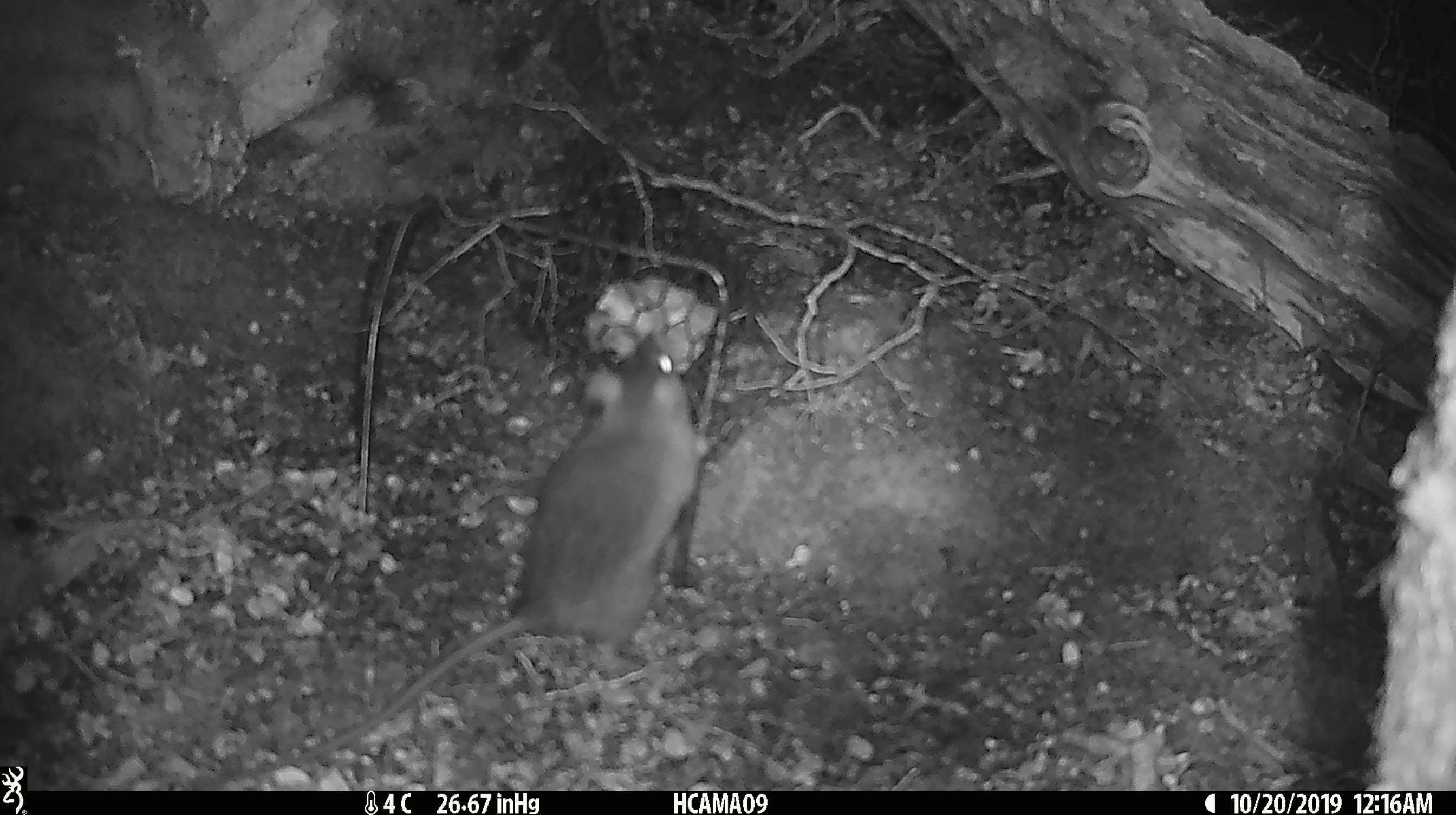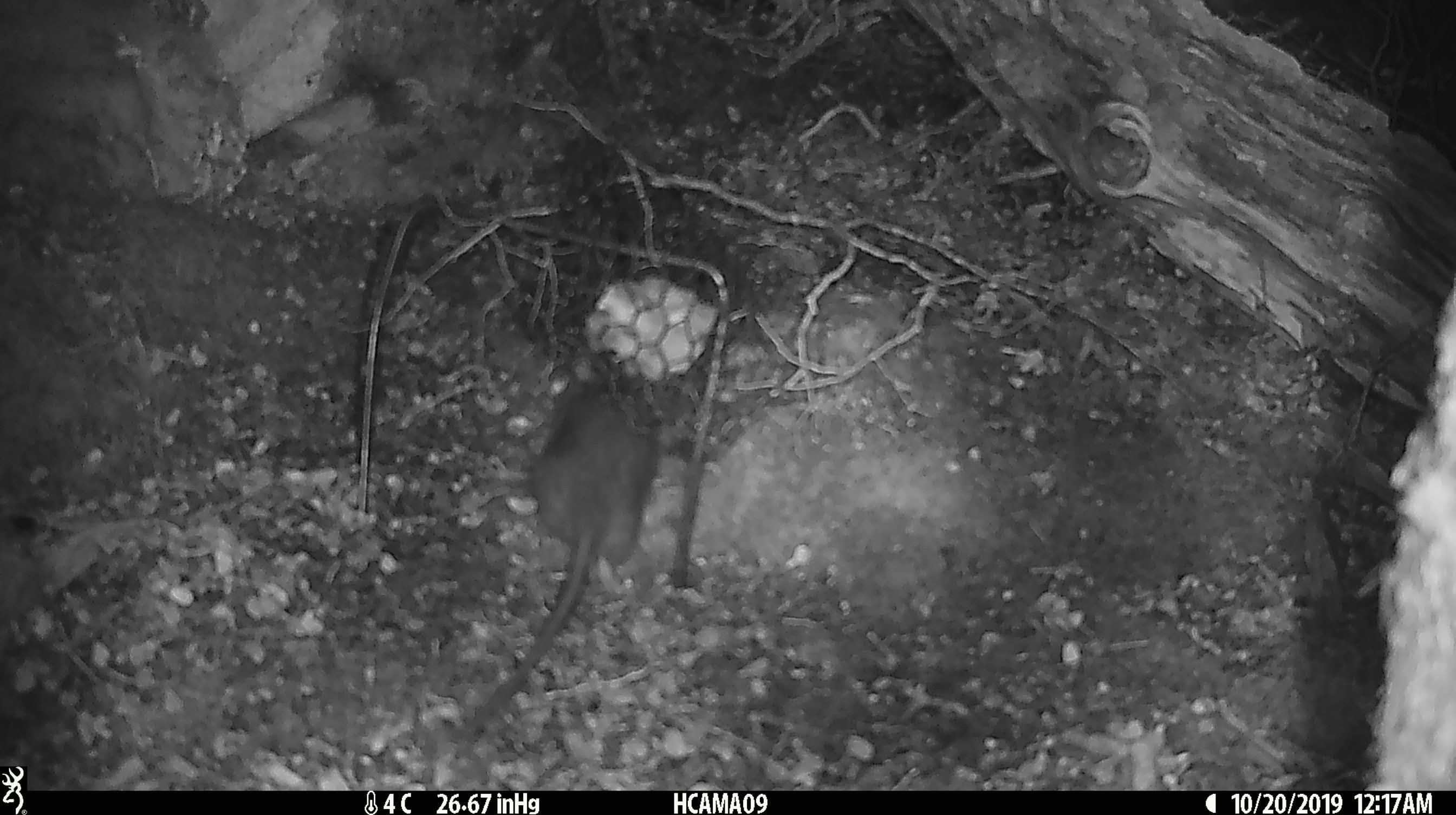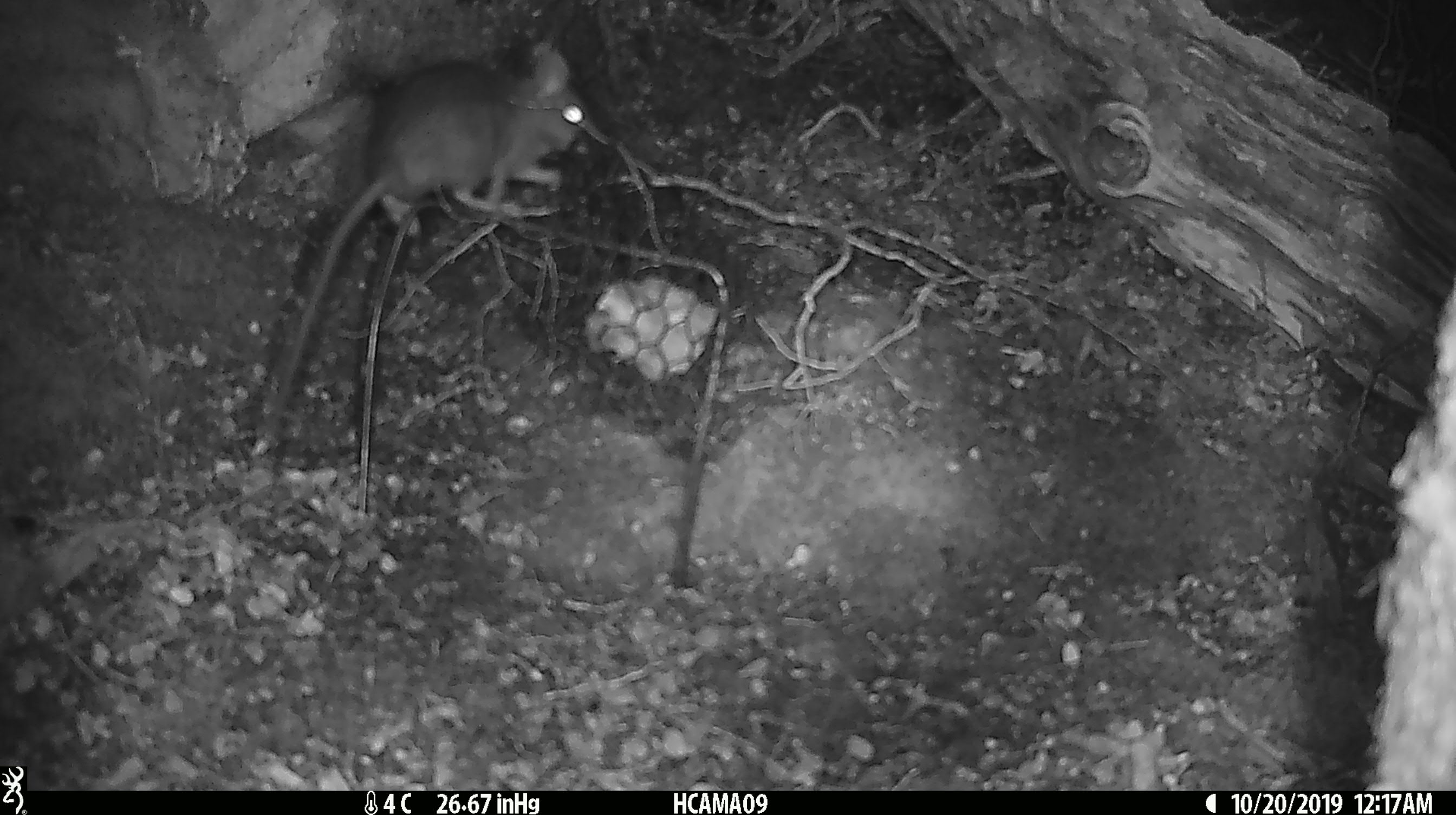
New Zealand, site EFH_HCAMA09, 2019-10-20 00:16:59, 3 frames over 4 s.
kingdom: Animalia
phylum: Chordata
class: Mammalia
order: Rodentia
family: Muridae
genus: Rattus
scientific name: Rattus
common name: rat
Rat (Rattus).